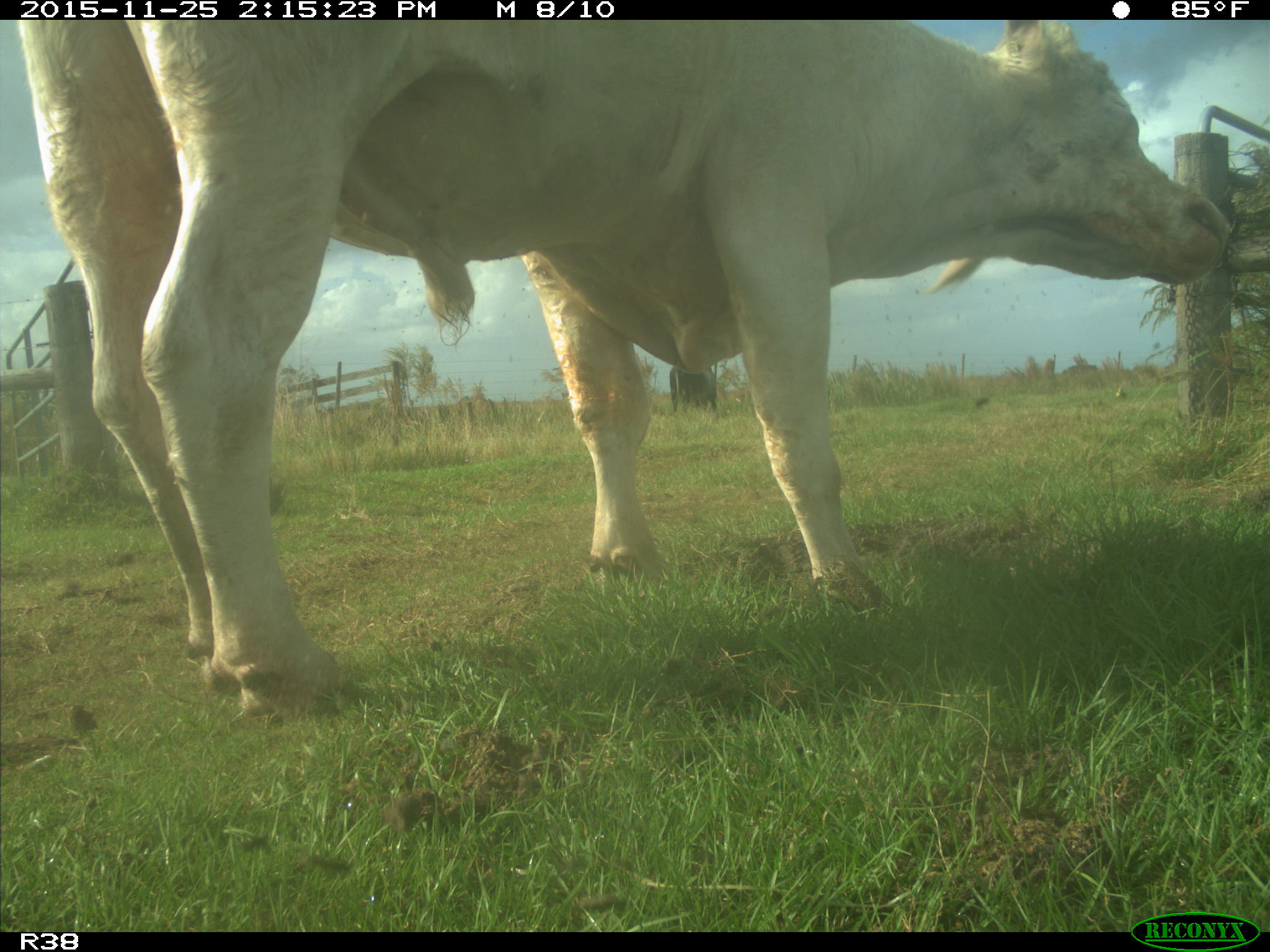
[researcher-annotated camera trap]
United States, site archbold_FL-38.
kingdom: Animalia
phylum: Chordata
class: Mammalia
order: Artiodactyla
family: Bovidae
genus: Bos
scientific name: Bos taurus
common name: domestic cow